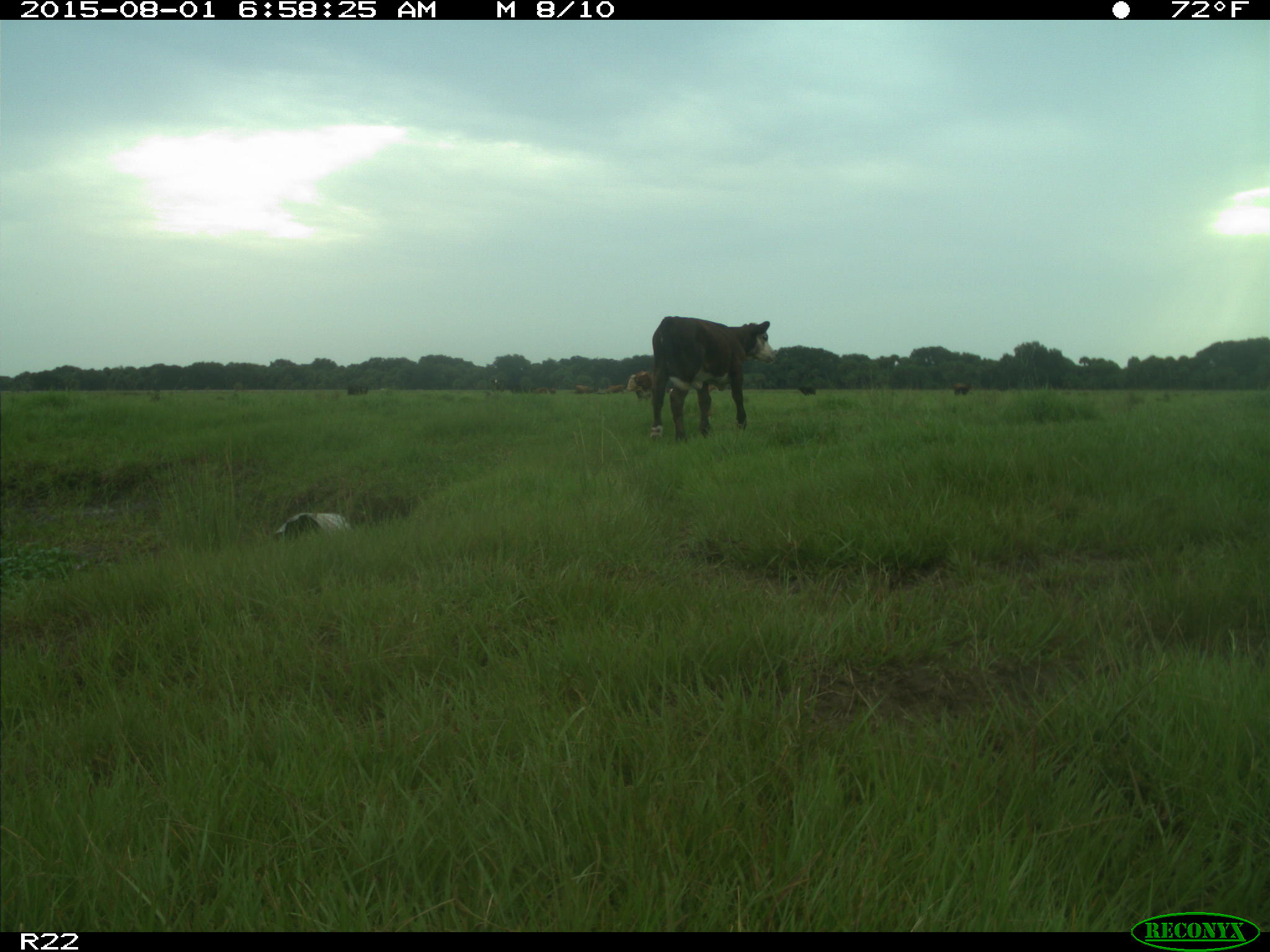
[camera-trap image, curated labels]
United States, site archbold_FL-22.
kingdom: Animalia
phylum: Chordata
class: Mammalia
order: Artiodactyla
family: Bovidae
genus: Bos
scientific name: Bos taurus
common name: domestic cow